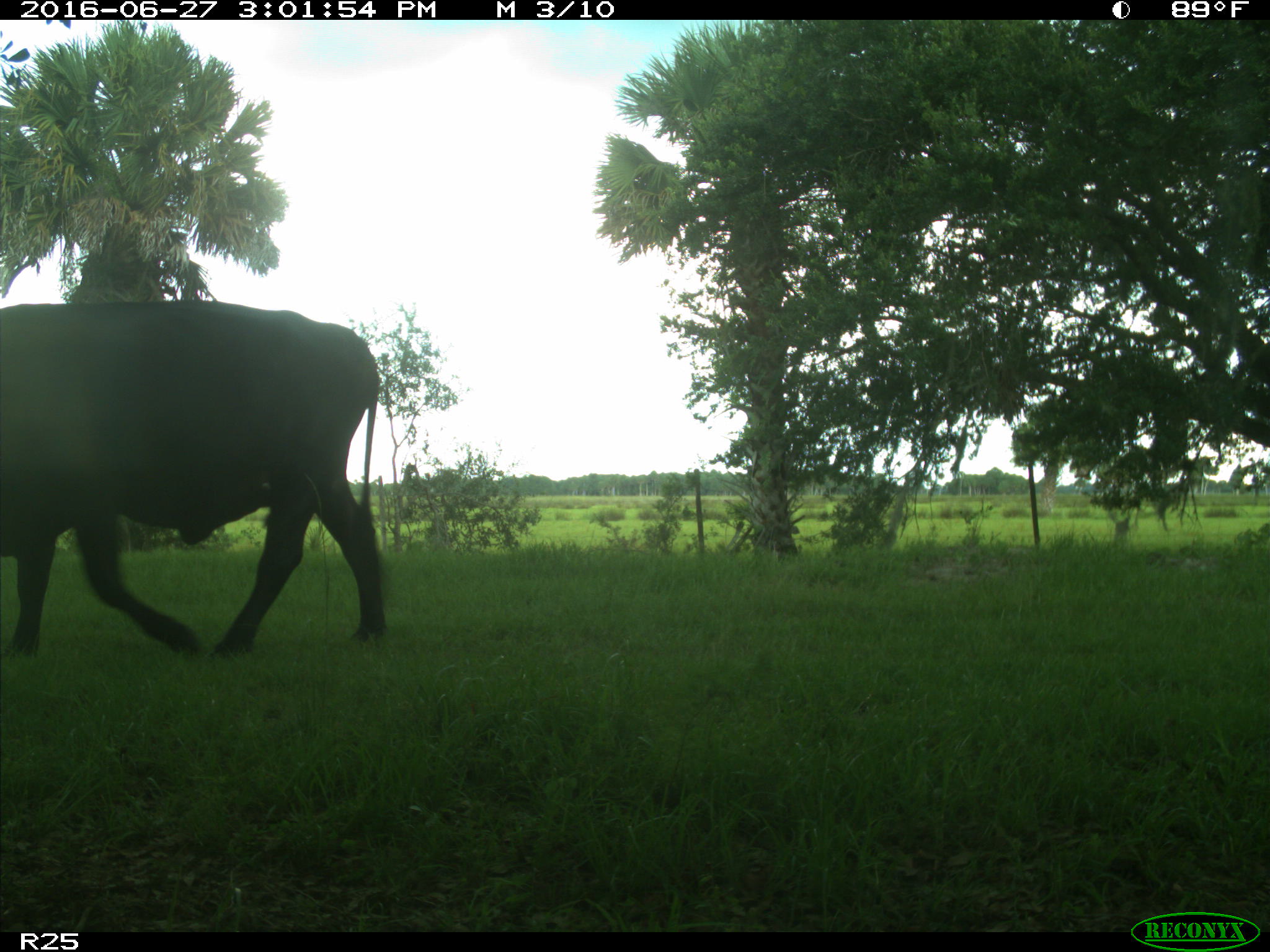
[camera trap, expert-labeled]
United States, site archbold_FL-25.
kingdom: Animalia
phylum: Chordata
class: Mammalia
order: Artiodactyla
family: Bovidae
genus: Bos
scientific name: Bos taurus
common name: domestic cow